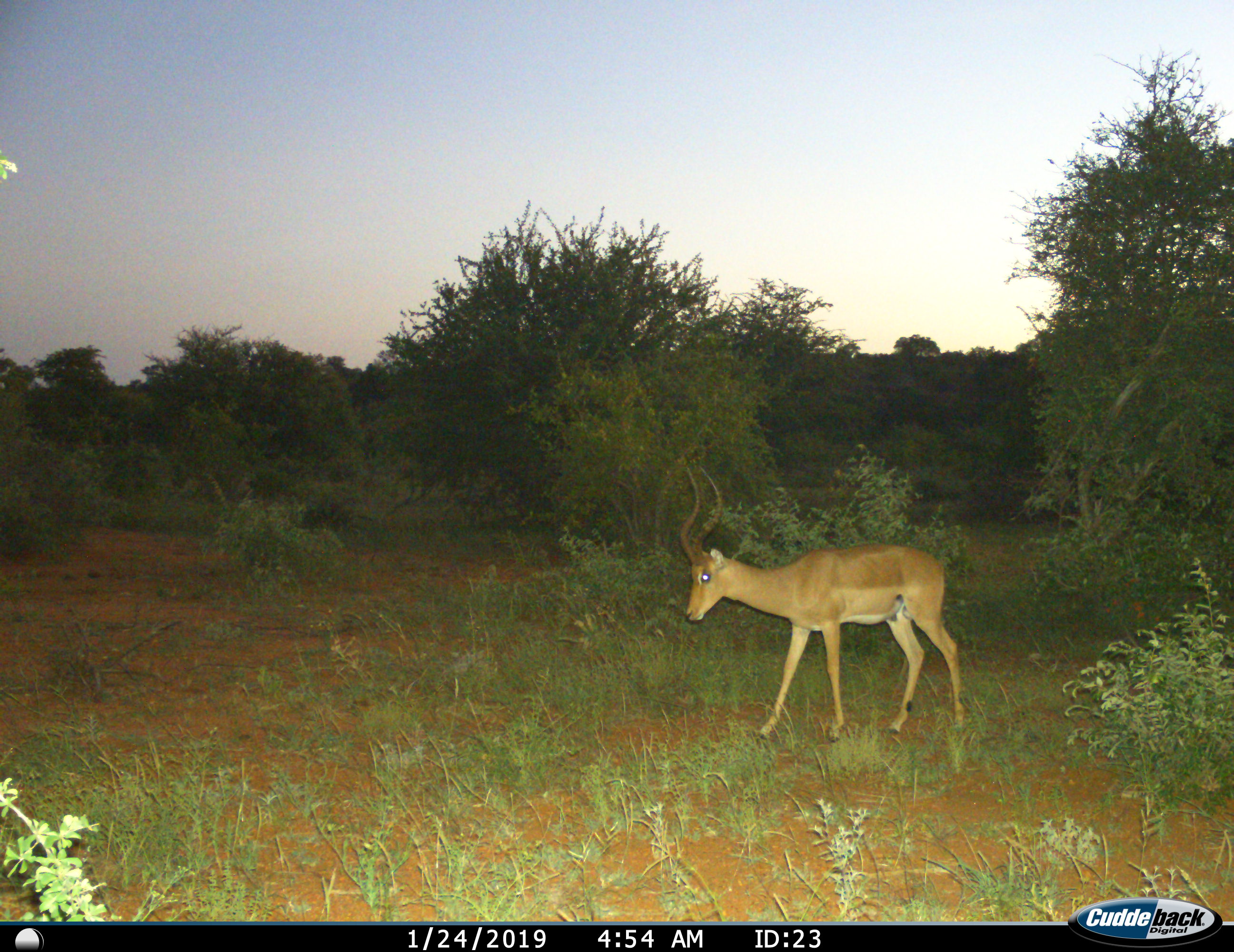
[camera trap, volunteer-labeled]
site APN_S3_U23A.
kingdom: Animalia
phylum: Chordata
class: Mammalia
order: Artiodactyla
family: Bovidae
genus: Aepyceros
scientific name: Aepyceros melampus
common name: impala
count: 1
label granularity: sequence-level